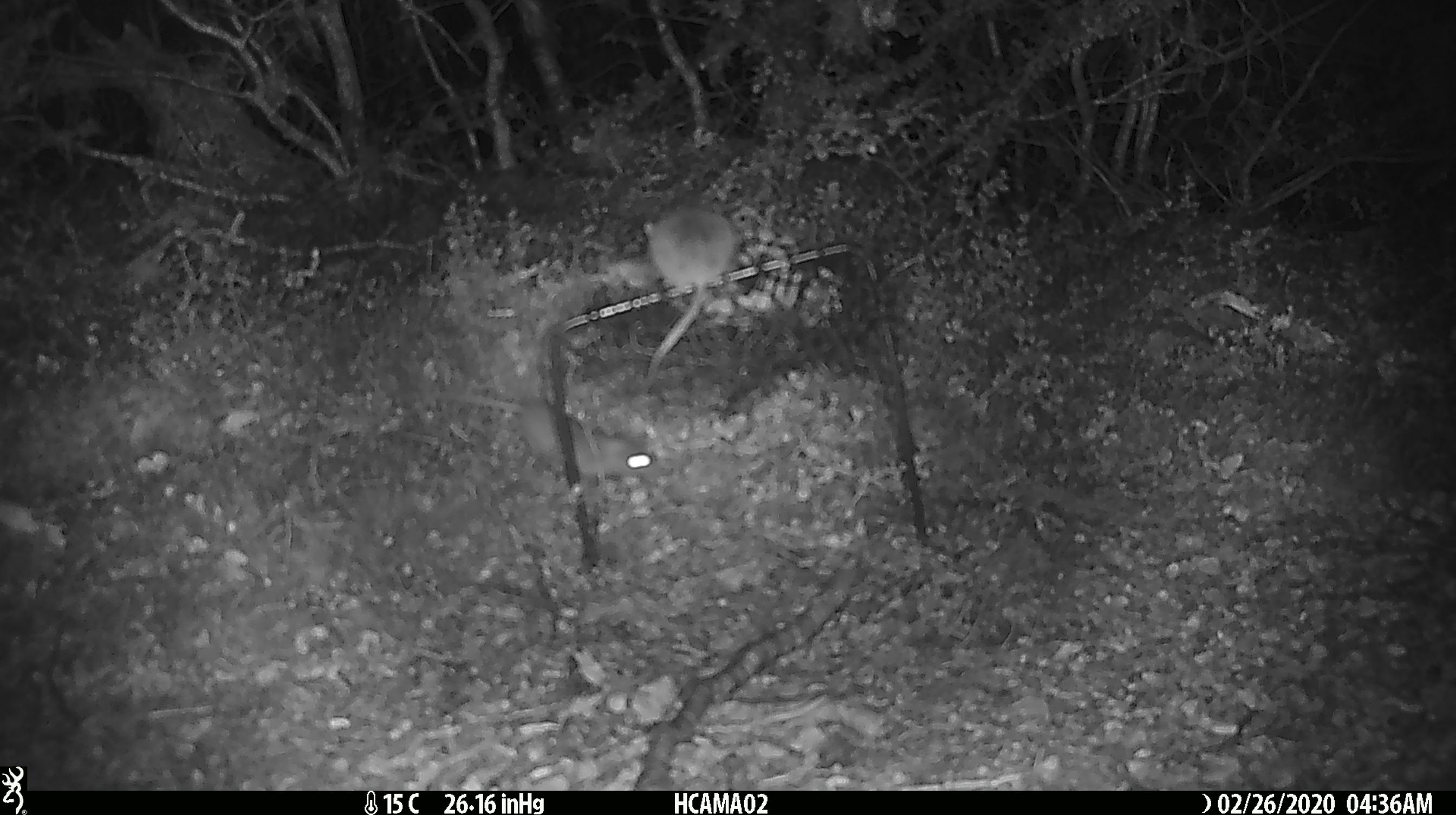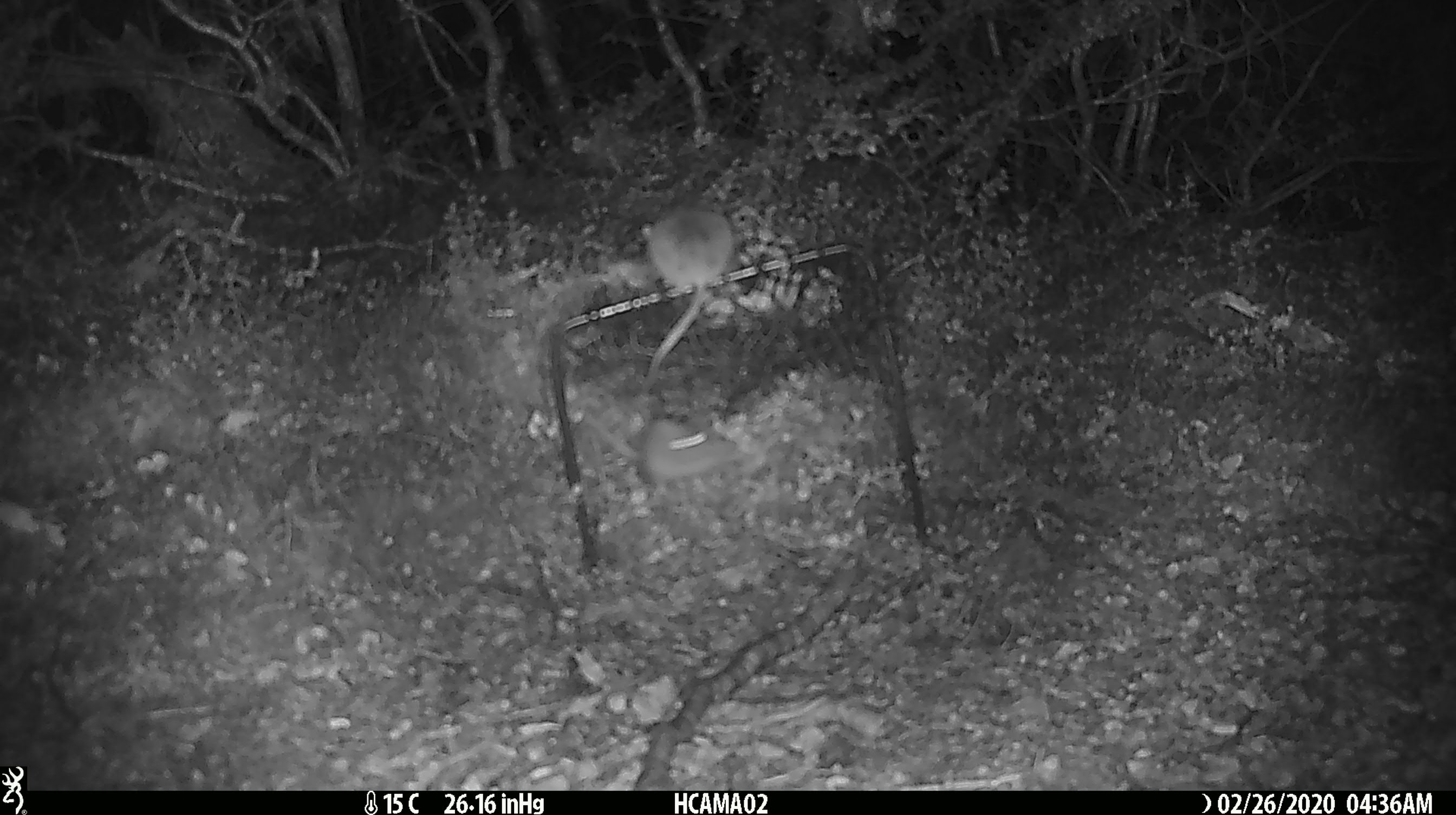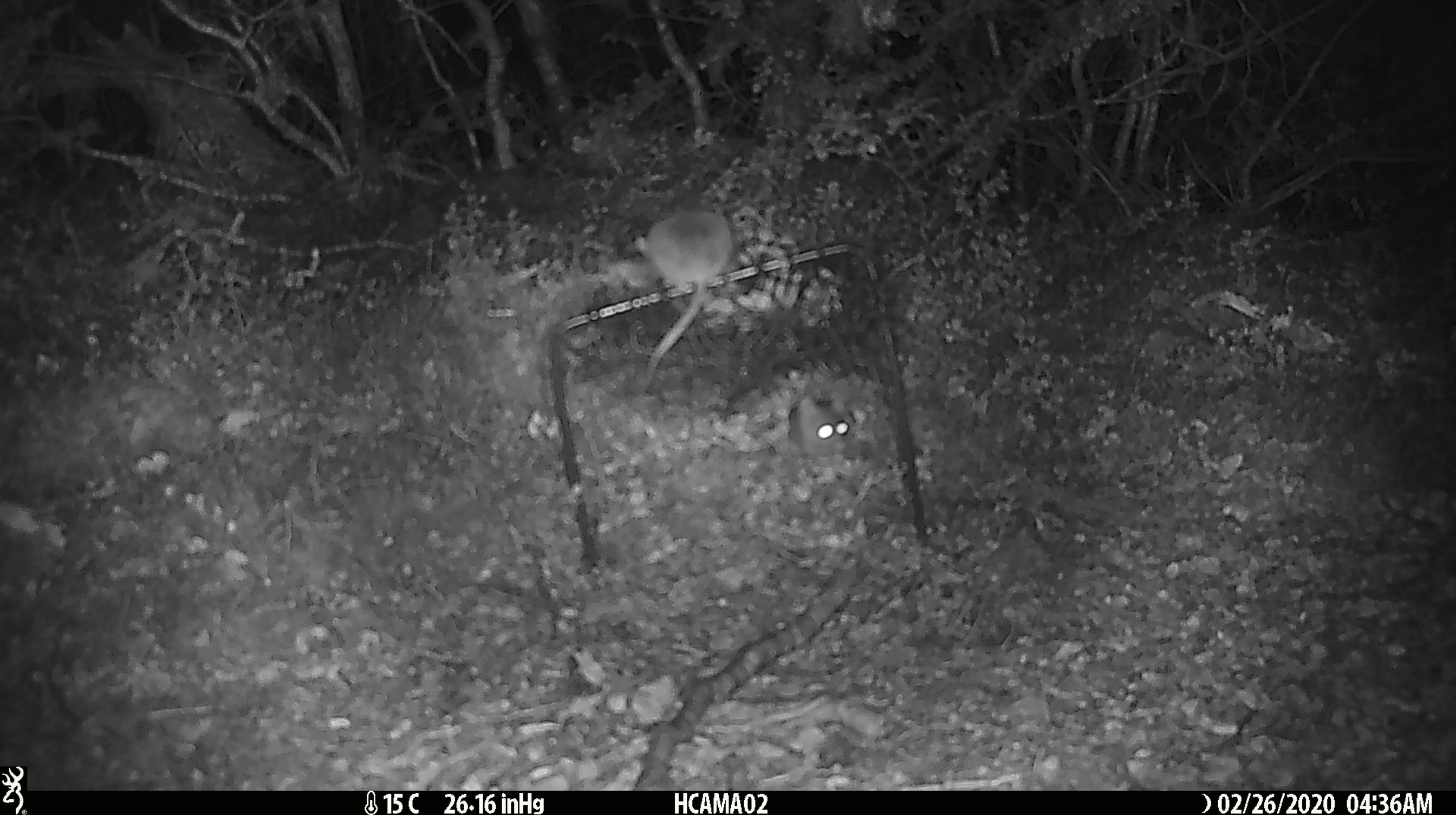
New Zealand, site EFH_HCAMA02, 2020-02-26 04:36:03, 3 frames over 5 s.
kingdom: Animalia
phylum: Chordata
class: Mammalia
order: Rodentia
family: Muridae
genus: Mus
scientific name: Mus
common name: mouse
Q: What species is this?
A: Mouse (Mus).